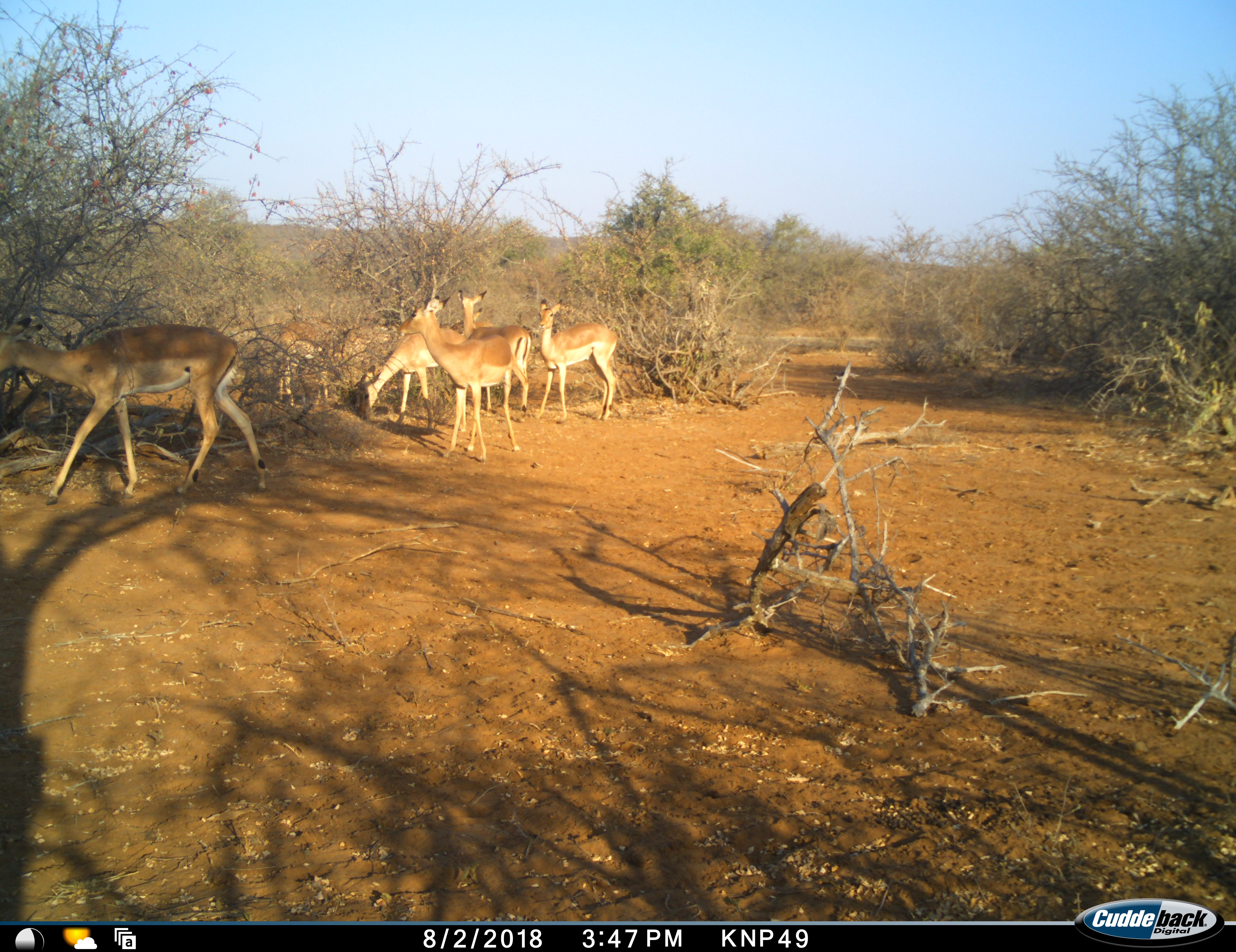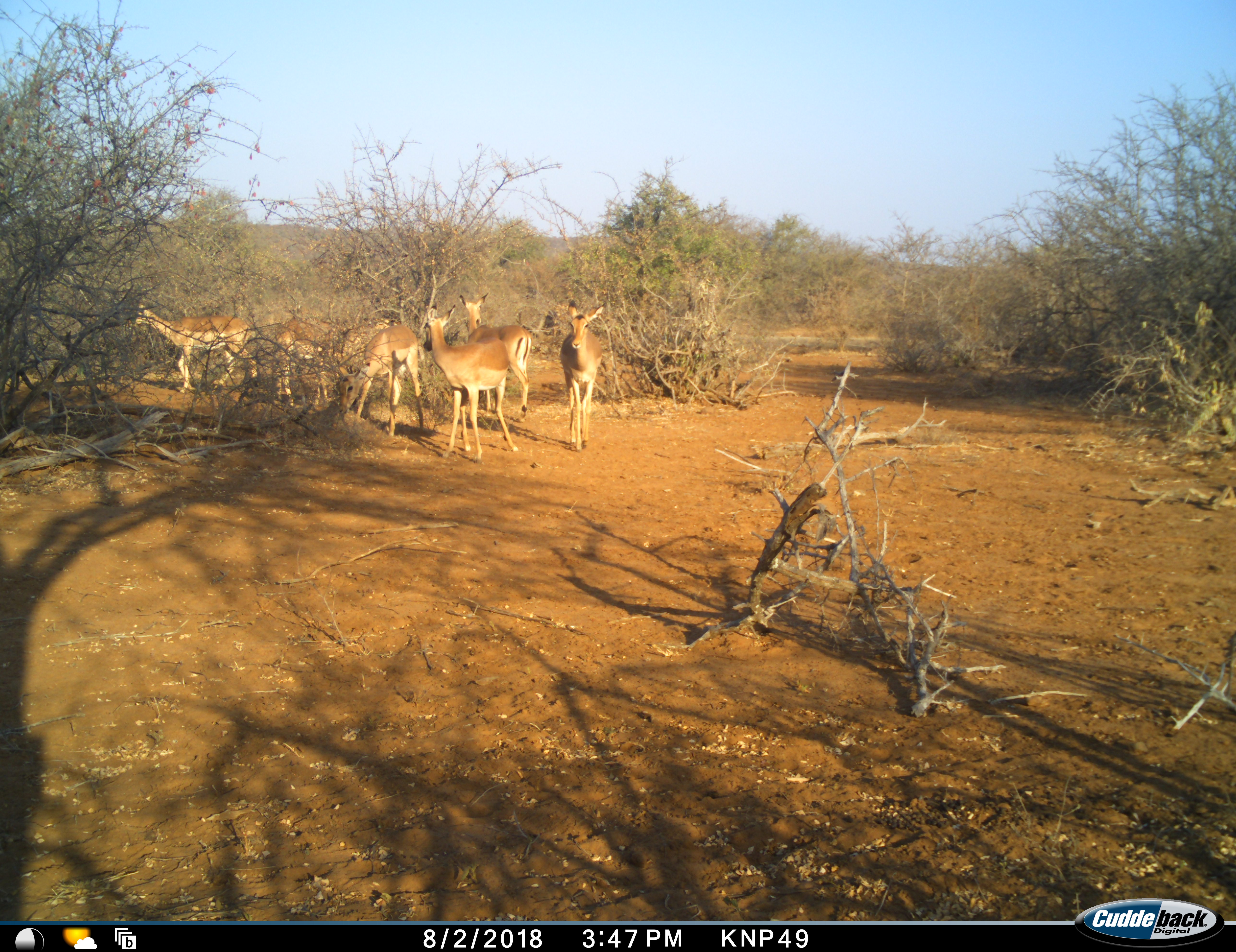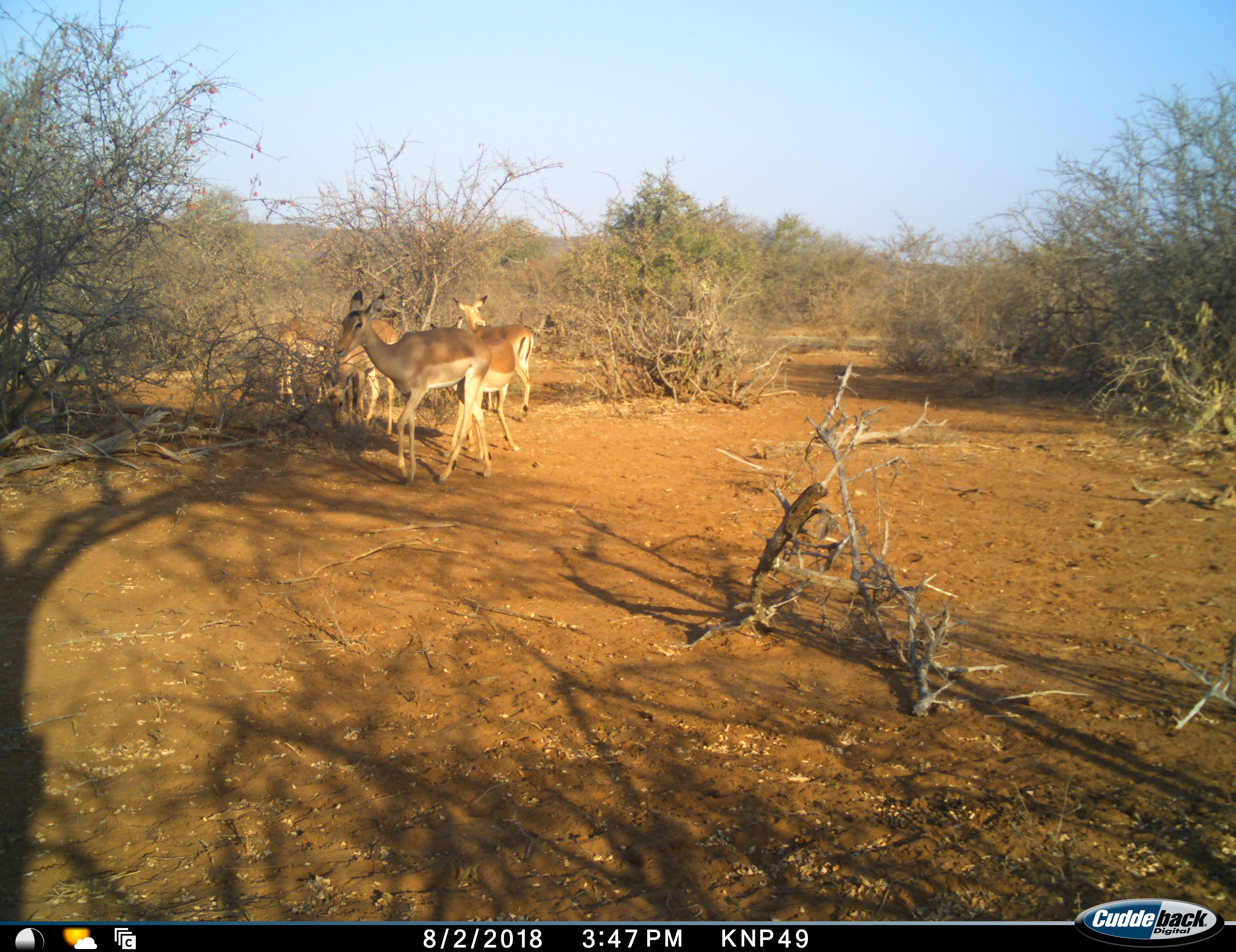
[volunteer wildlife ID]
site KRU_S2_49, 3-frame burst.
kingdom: Animalia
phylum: Chordata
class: Mammalia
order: Artiodactyla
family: Bovidae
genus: Aepyceros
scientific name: Aepyceros melampus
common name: impala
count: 7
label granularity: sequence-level